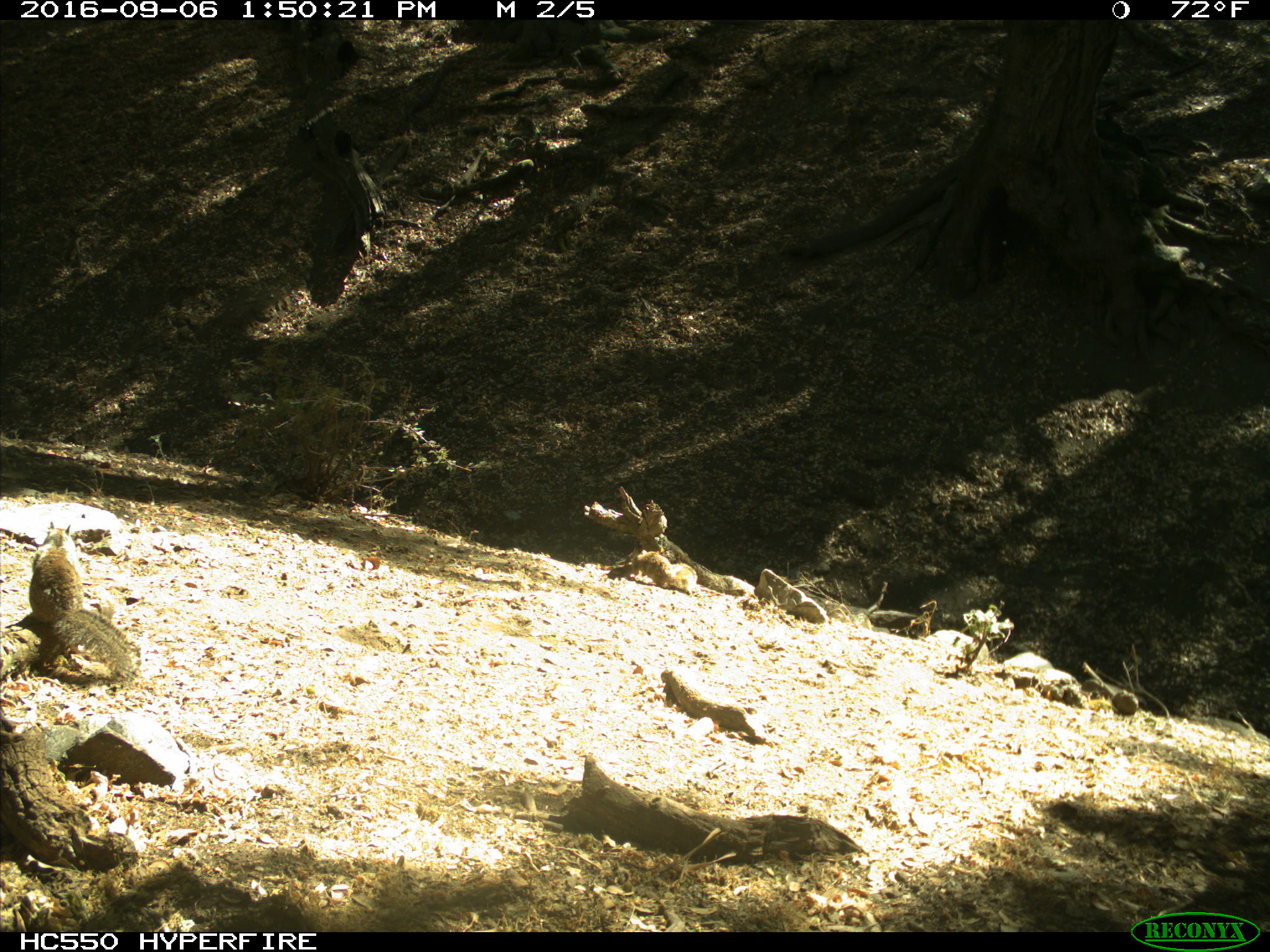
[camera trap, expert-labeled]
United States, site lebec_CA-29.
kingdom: Animalia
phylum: Chordata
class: Mammalia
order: Rodentia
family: Sciuridae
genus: Otospermophilus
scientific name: Otospermophilus beecheyi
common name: california ground squirrel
Otospermophilus beecheyi (california ground squirrel).